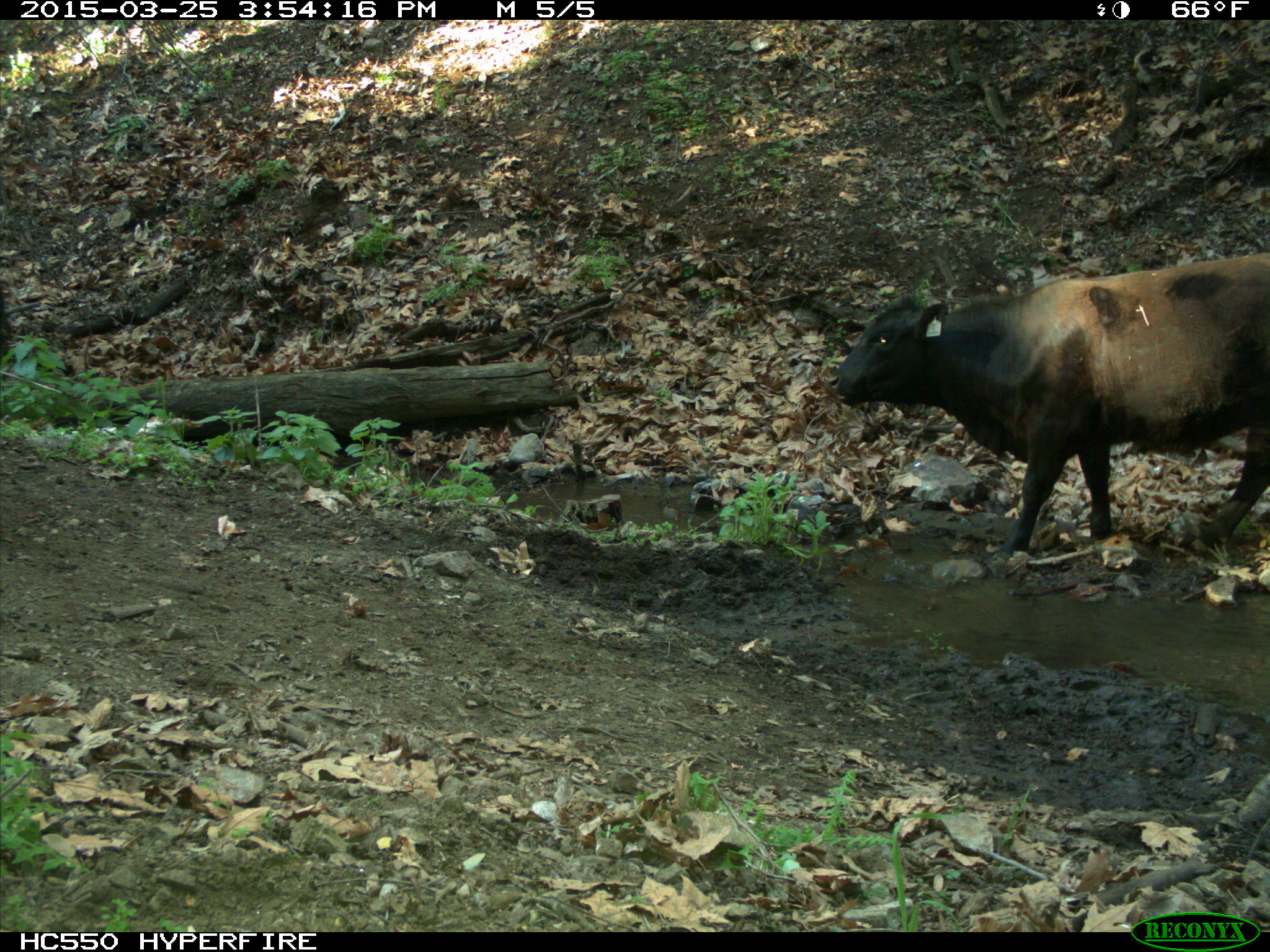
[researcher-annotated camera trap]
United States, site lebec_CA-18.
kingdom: Animalia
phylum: Chordata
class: Mammalia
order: Artiodactyla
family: Bovidae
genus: Bos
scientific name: Bos taurus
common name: domestic cow